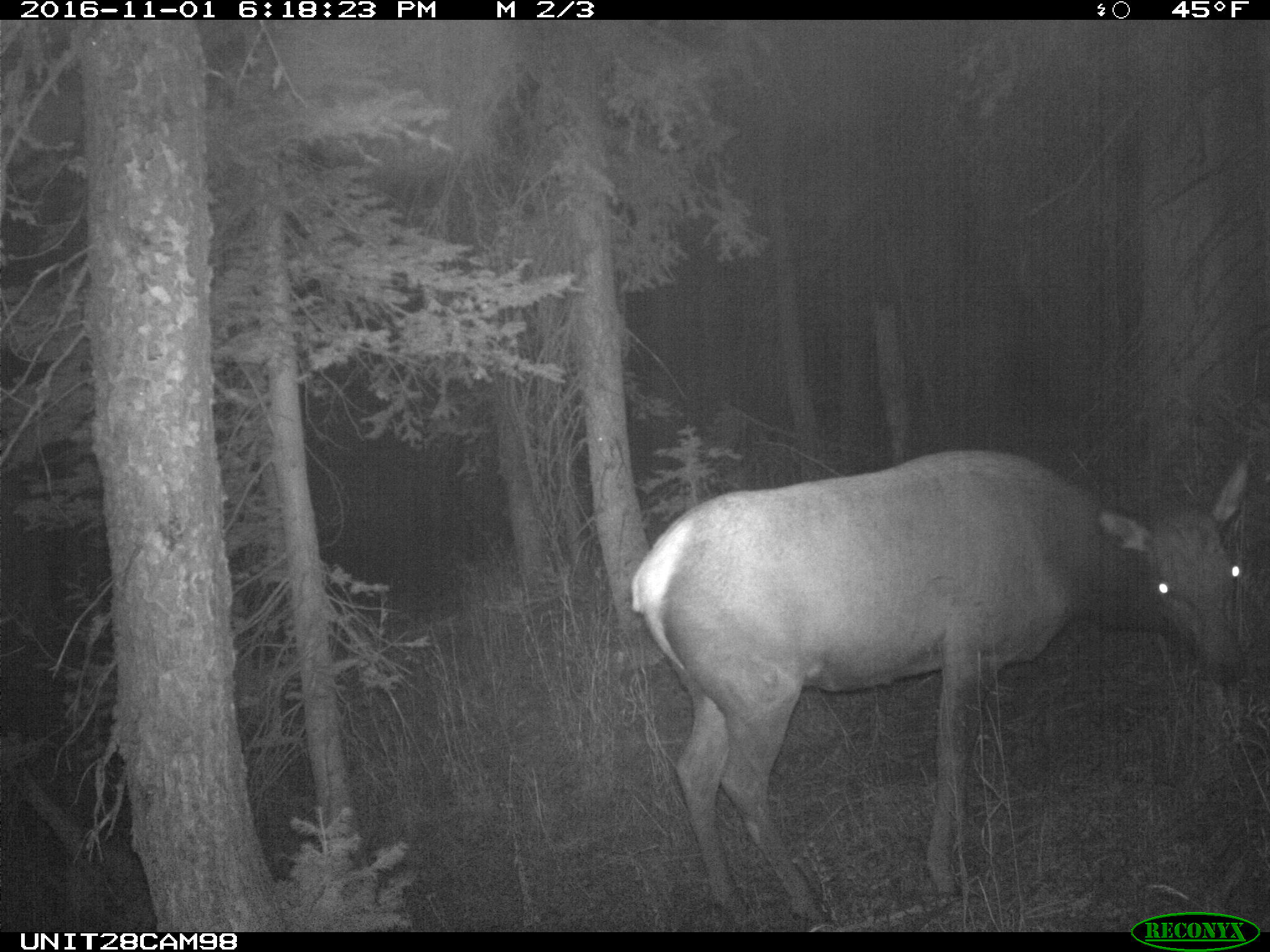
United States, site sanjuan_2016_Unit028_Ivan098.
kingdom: Animalia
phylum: Chordata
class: Mammalia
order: Artiodactyla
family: Cervidae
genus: Cervus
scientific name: Cervus elaphus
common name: red deer